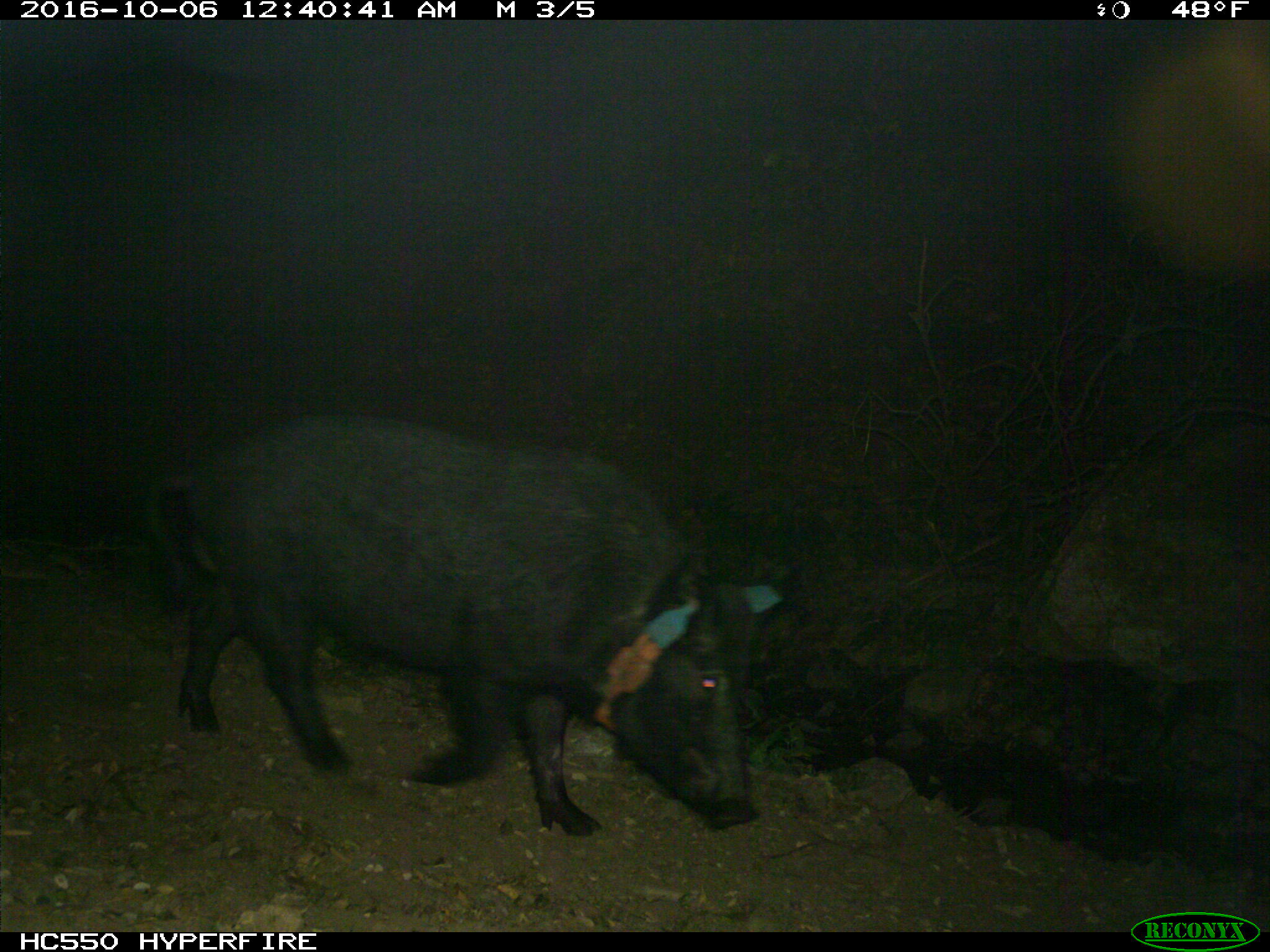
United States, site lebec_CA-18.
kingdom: Animalia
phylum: Chordata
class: Mammalia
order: Artiodactyla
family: Suidae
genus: Sus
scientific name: Sus scrofa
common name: wild boar